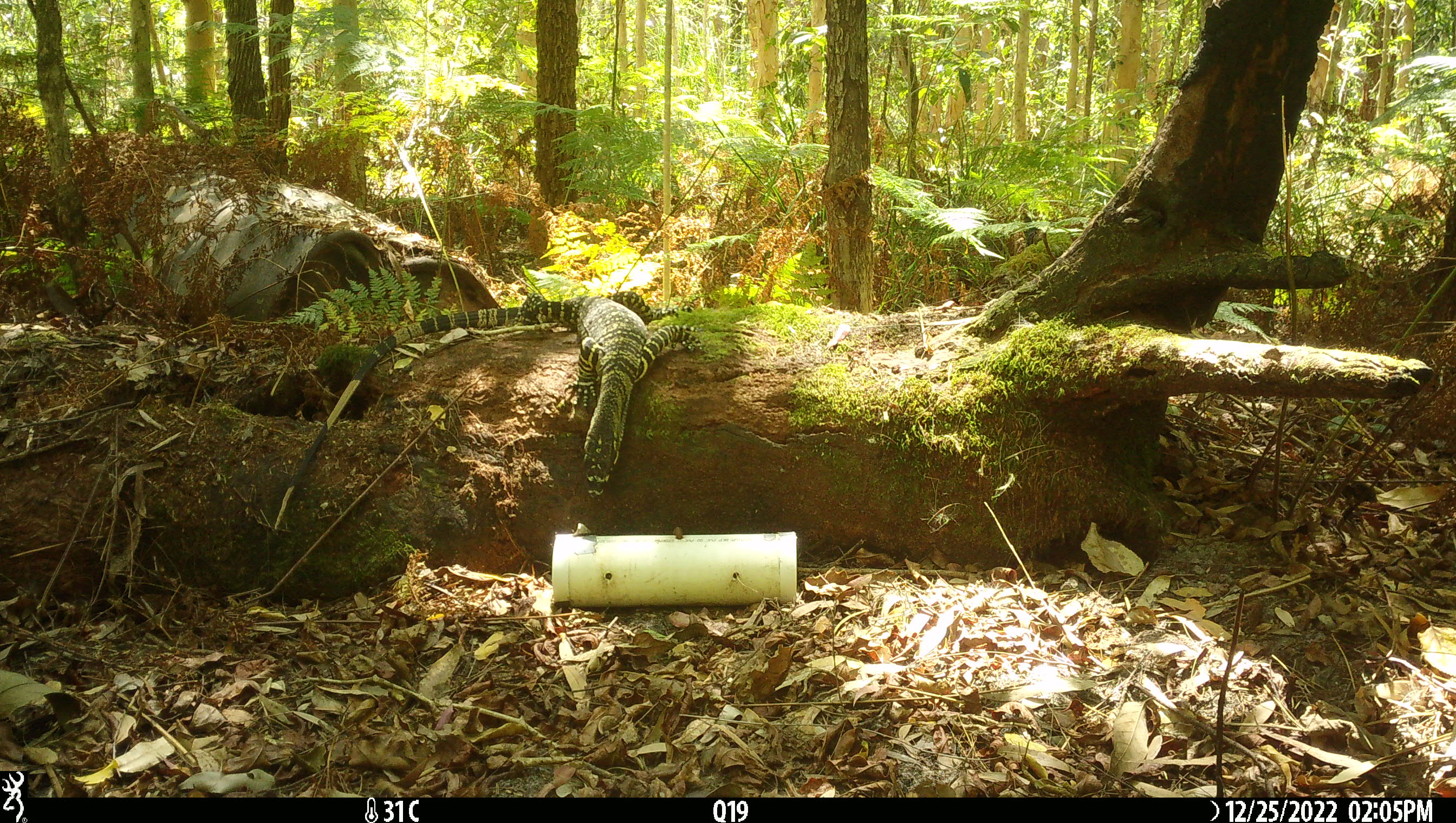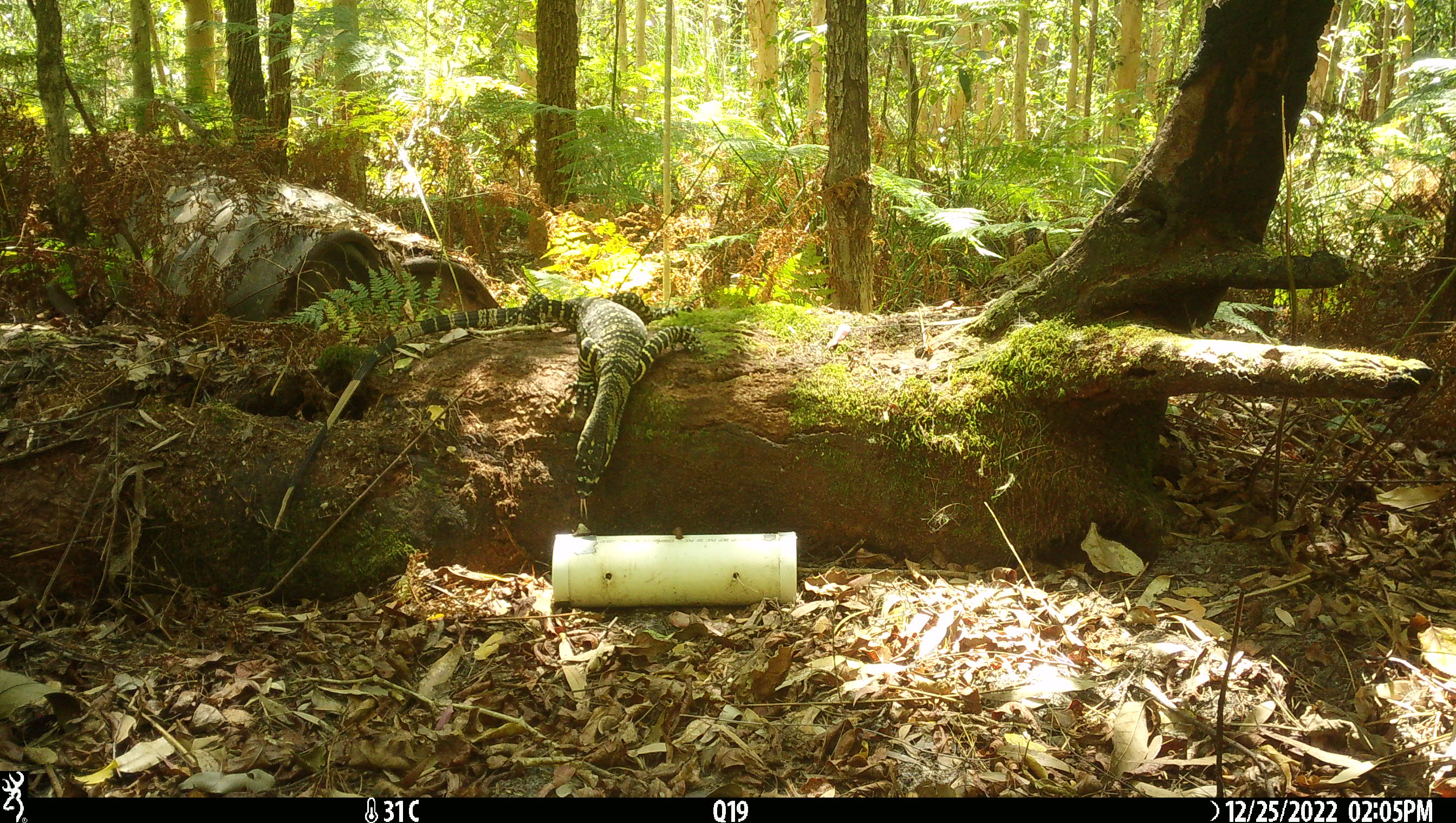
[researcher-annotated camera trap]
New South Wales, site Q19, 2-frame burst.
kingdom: Animalia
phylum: Chordata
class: Reptilia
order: Squamata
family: Varanidae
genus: Varanus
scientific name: Varanus varius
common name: lace monitor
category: goanna